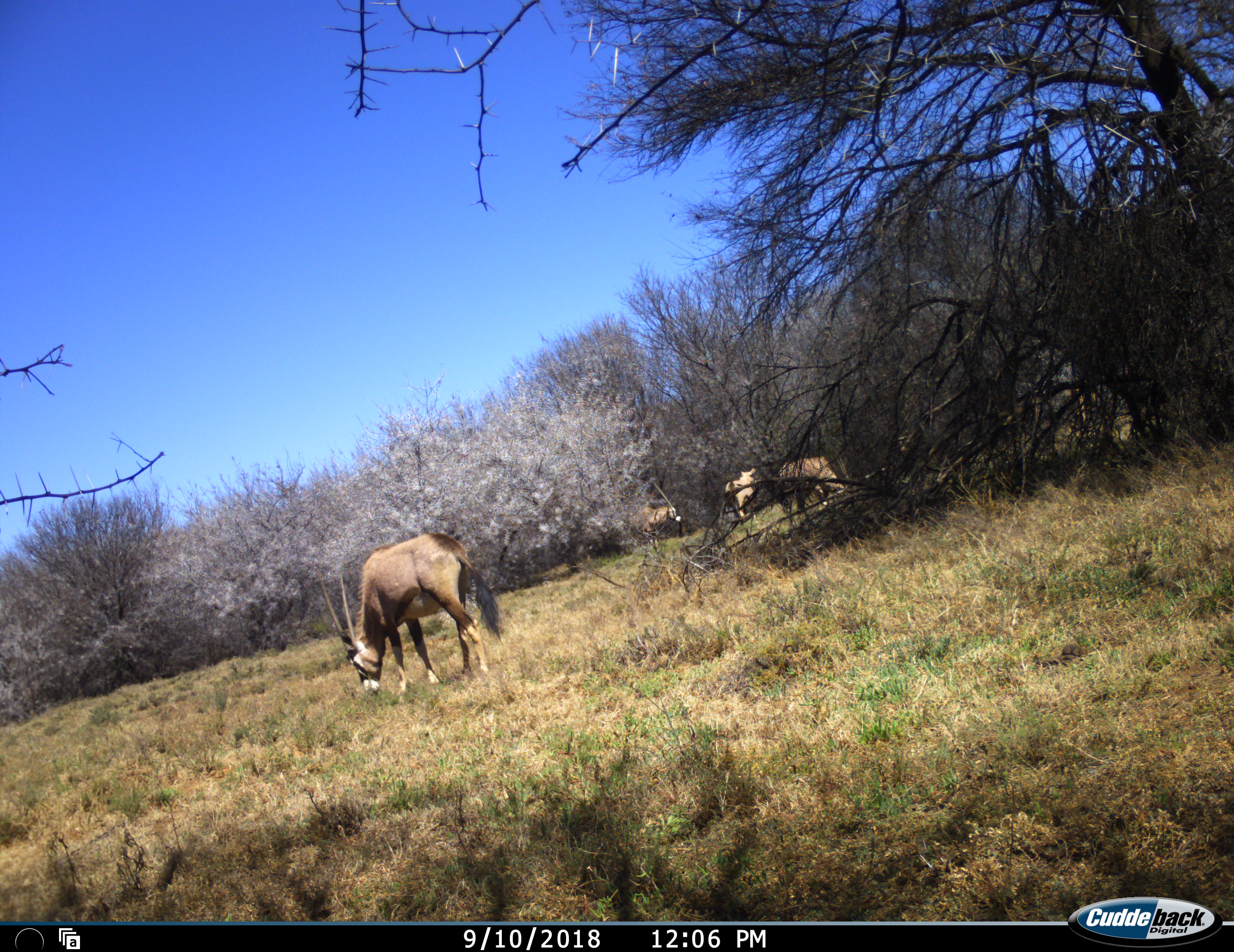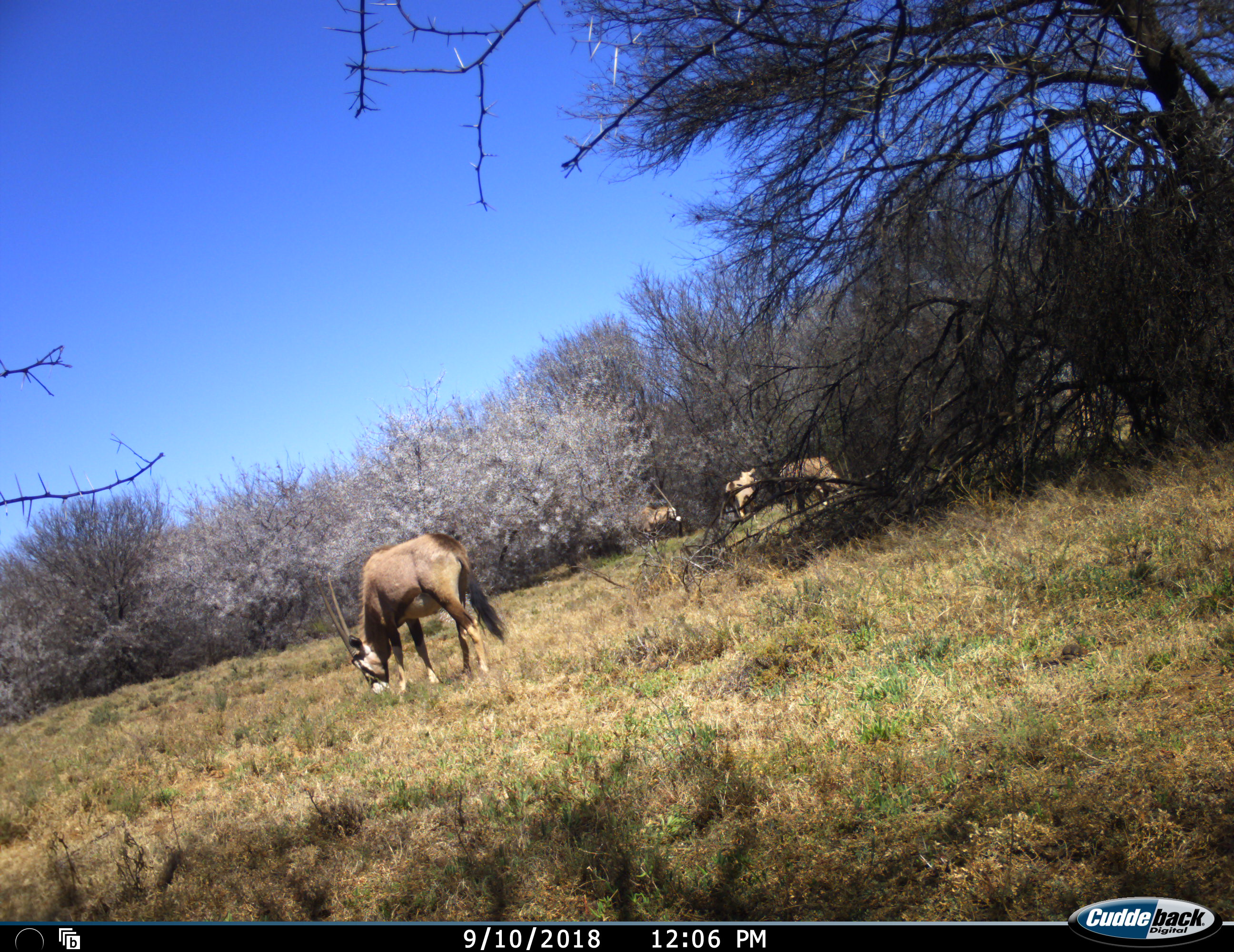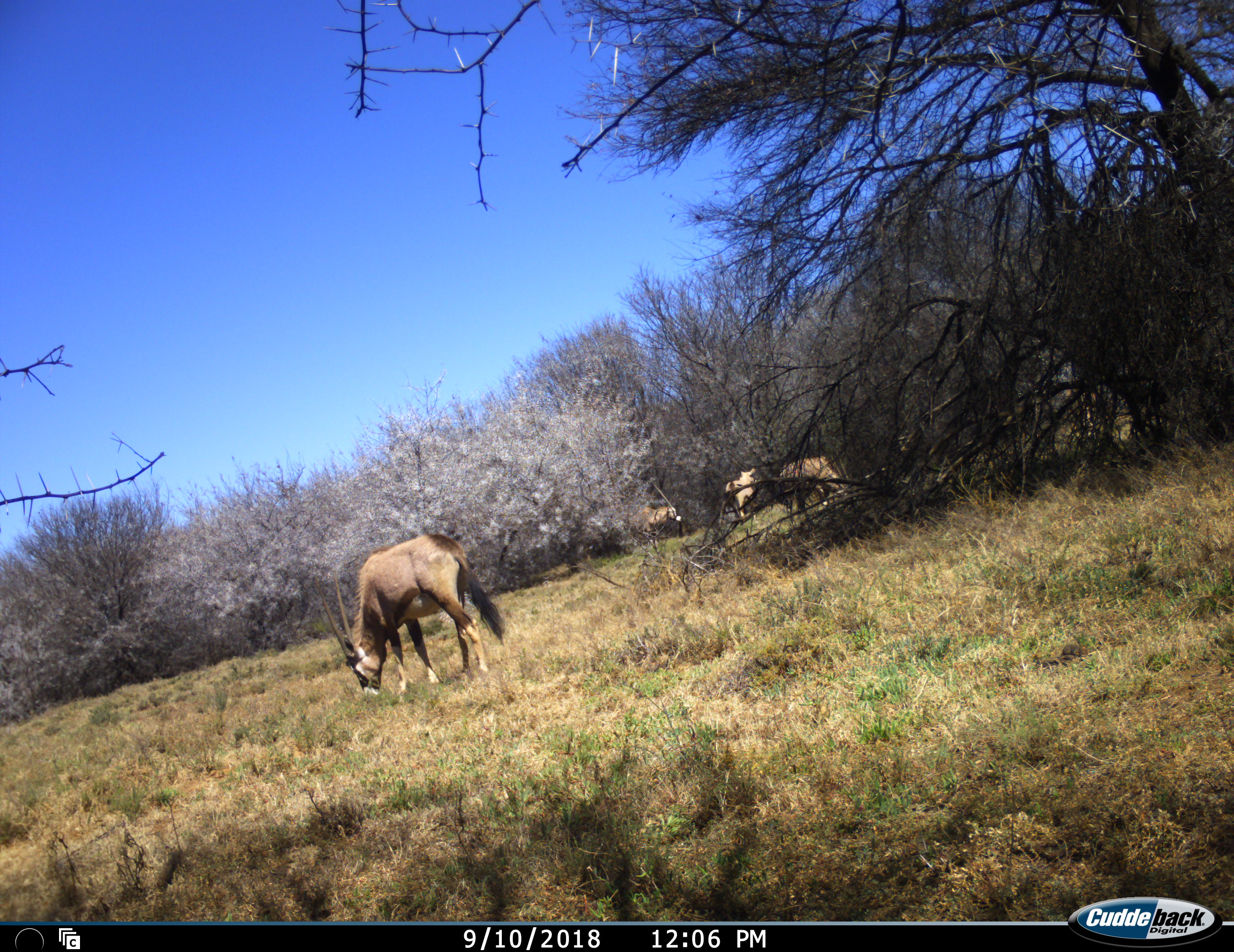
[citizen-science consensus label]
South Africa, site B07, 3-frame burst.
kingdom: Animalia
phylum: Chordata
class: Mammalia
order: Artiodactyla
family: Bovidae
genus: Oryx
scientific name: Oryx gazella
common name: gemsbok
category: gemsbokoryx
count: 4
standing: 38%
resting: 0%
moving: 12%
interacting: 0%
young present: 0%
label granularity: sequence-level